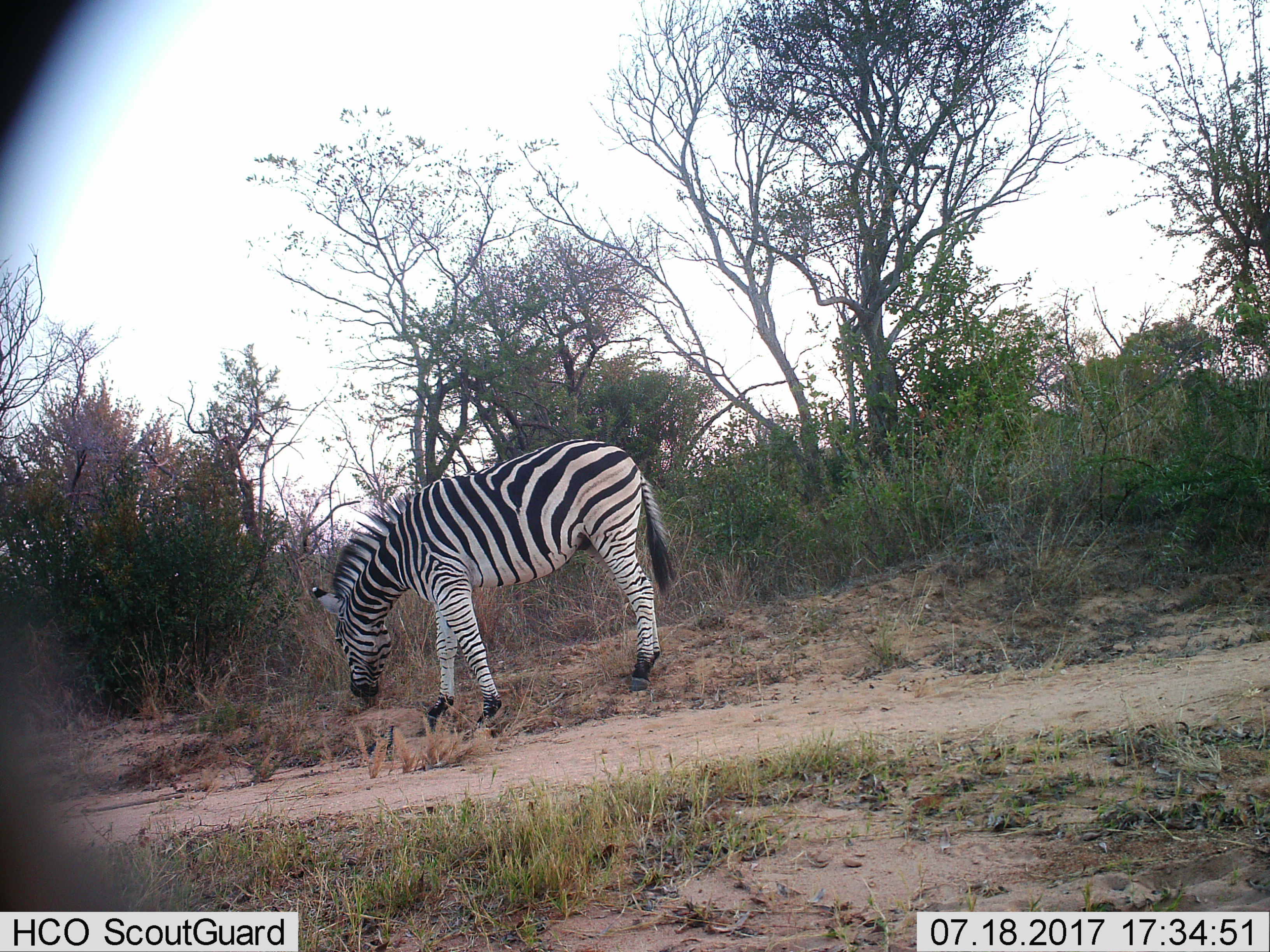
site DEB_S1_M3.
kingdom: Animalia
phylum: Chordata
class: Mammalia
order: Perissodactyla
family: Equidae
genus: Equus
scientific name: Equus quagga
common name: plains zebra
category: zebraplains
Zebraplains (plains zebra) (Equus quagga), count 1. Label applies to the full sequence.